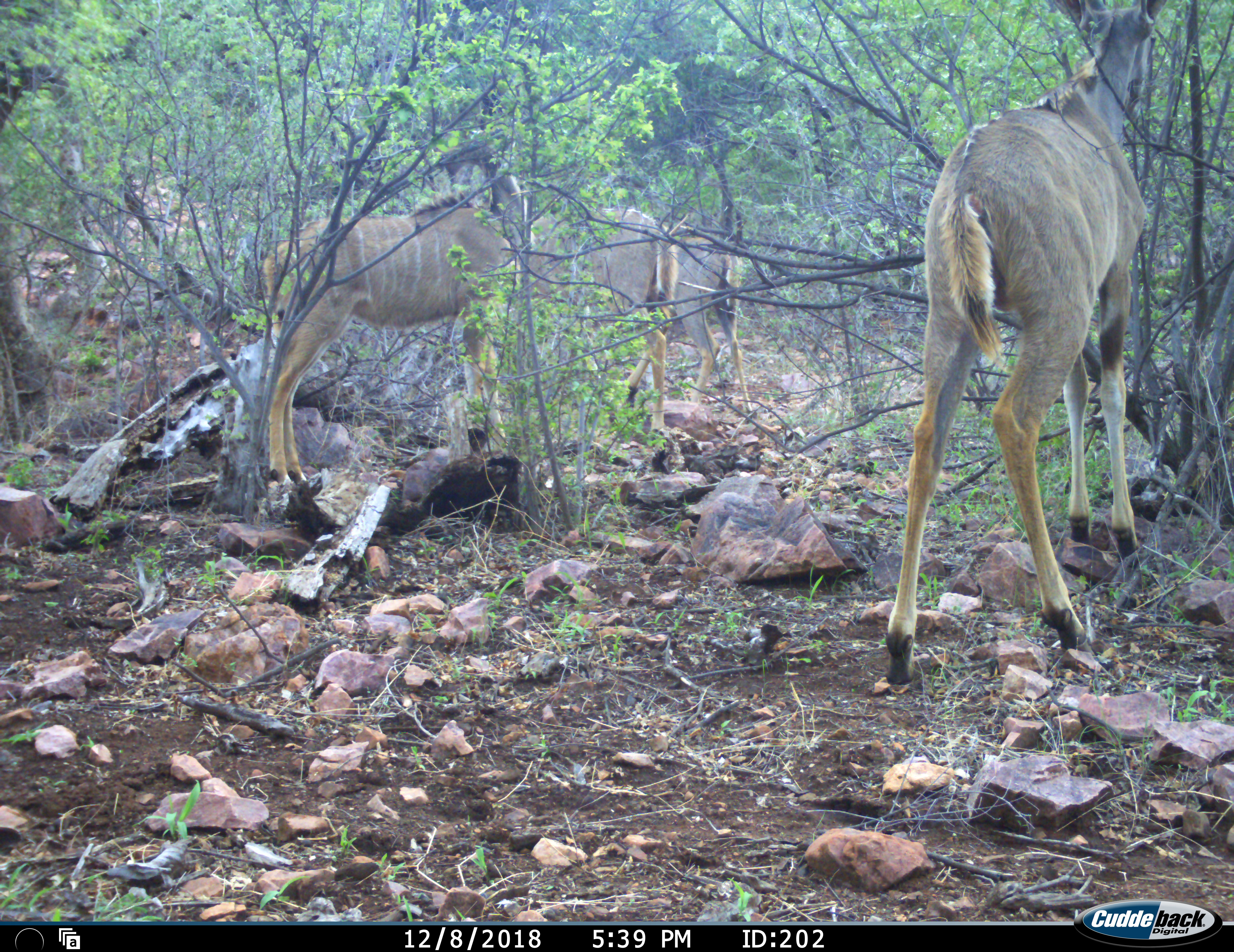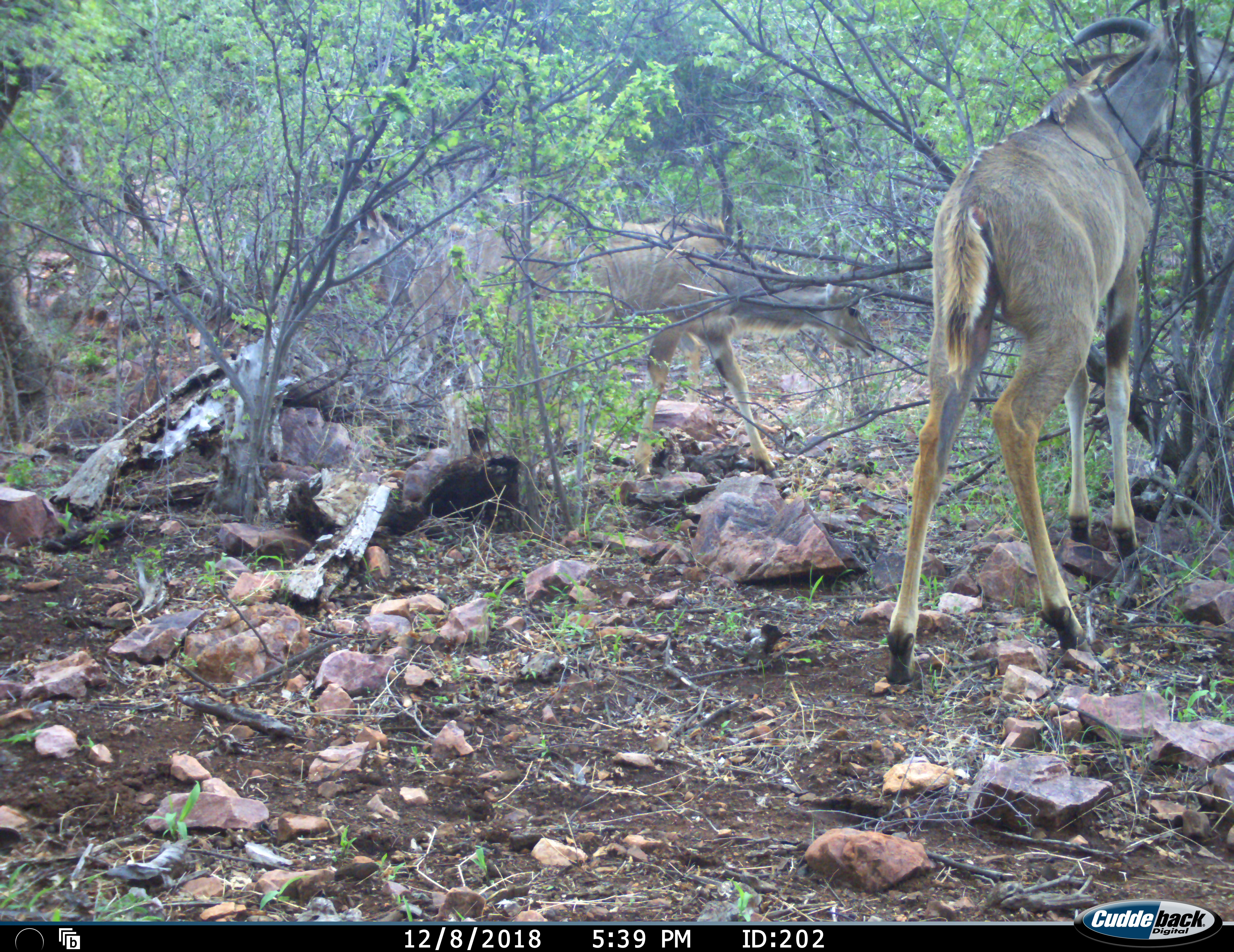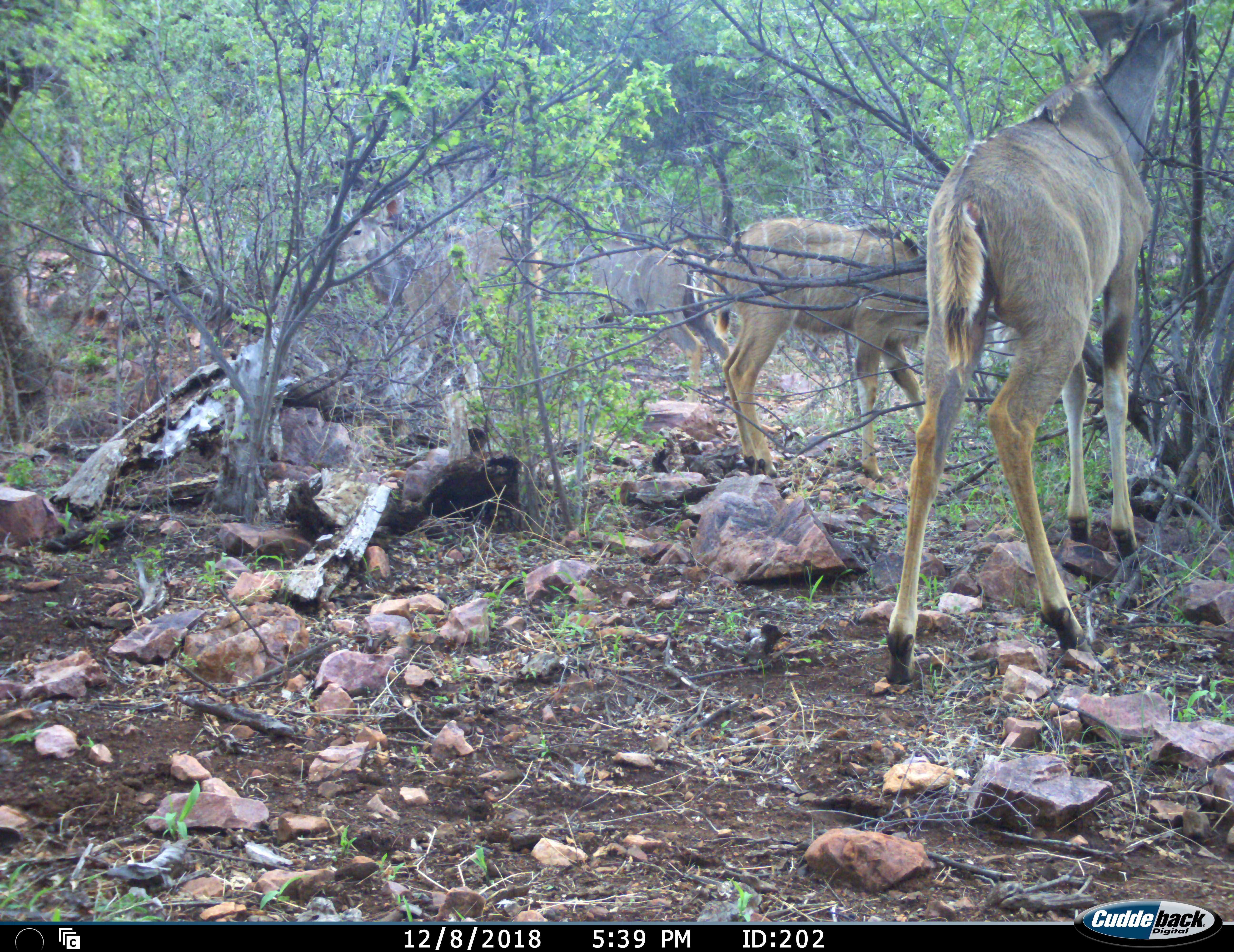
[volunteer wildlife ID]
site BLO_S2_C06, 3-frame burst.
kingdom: Animalia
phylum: Chordata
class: Mammalia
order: Artiodactyla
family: Bovidae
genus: Tragelaphus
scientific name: Tragelaphus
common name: kudu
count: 4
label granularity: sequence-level